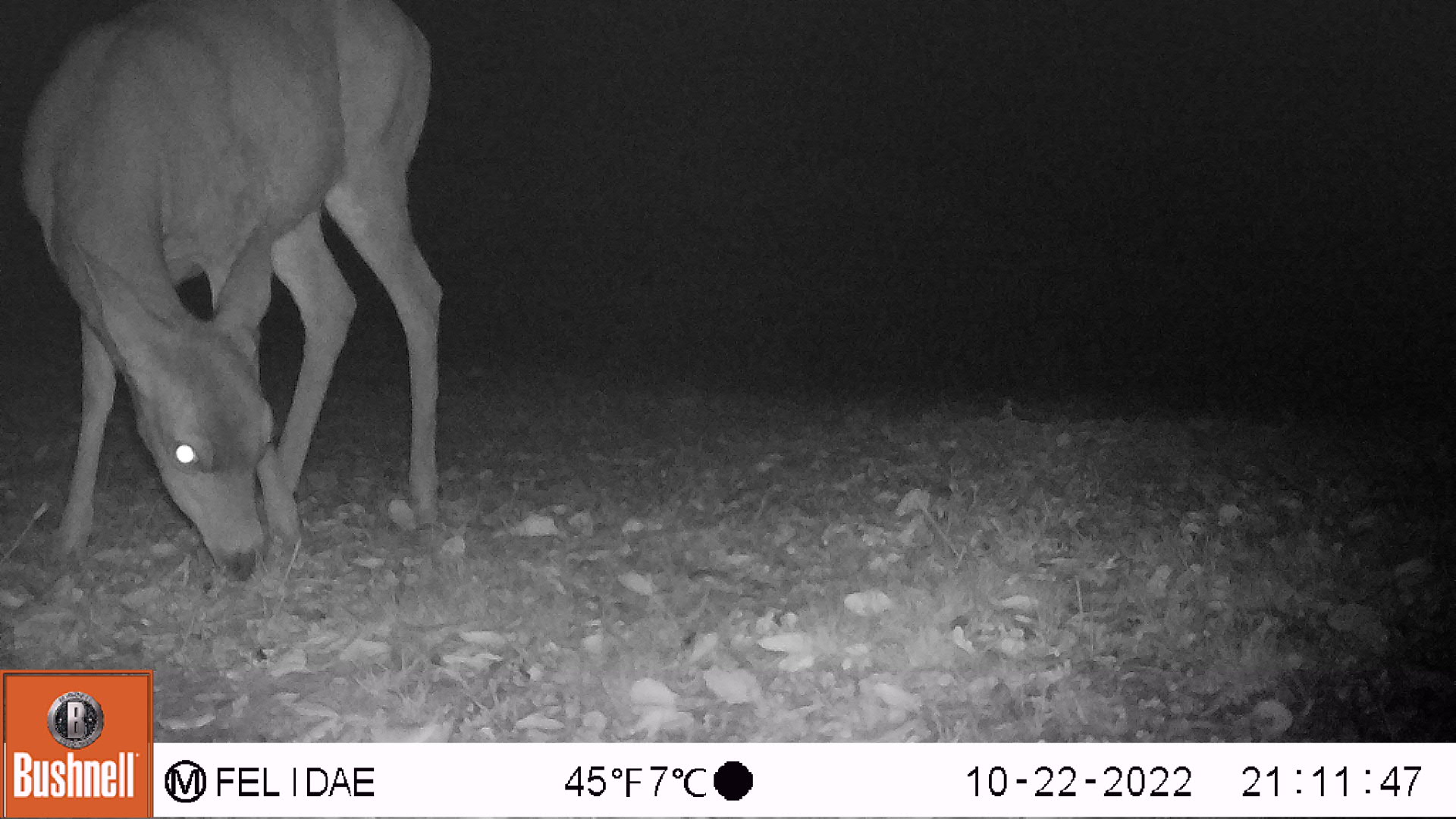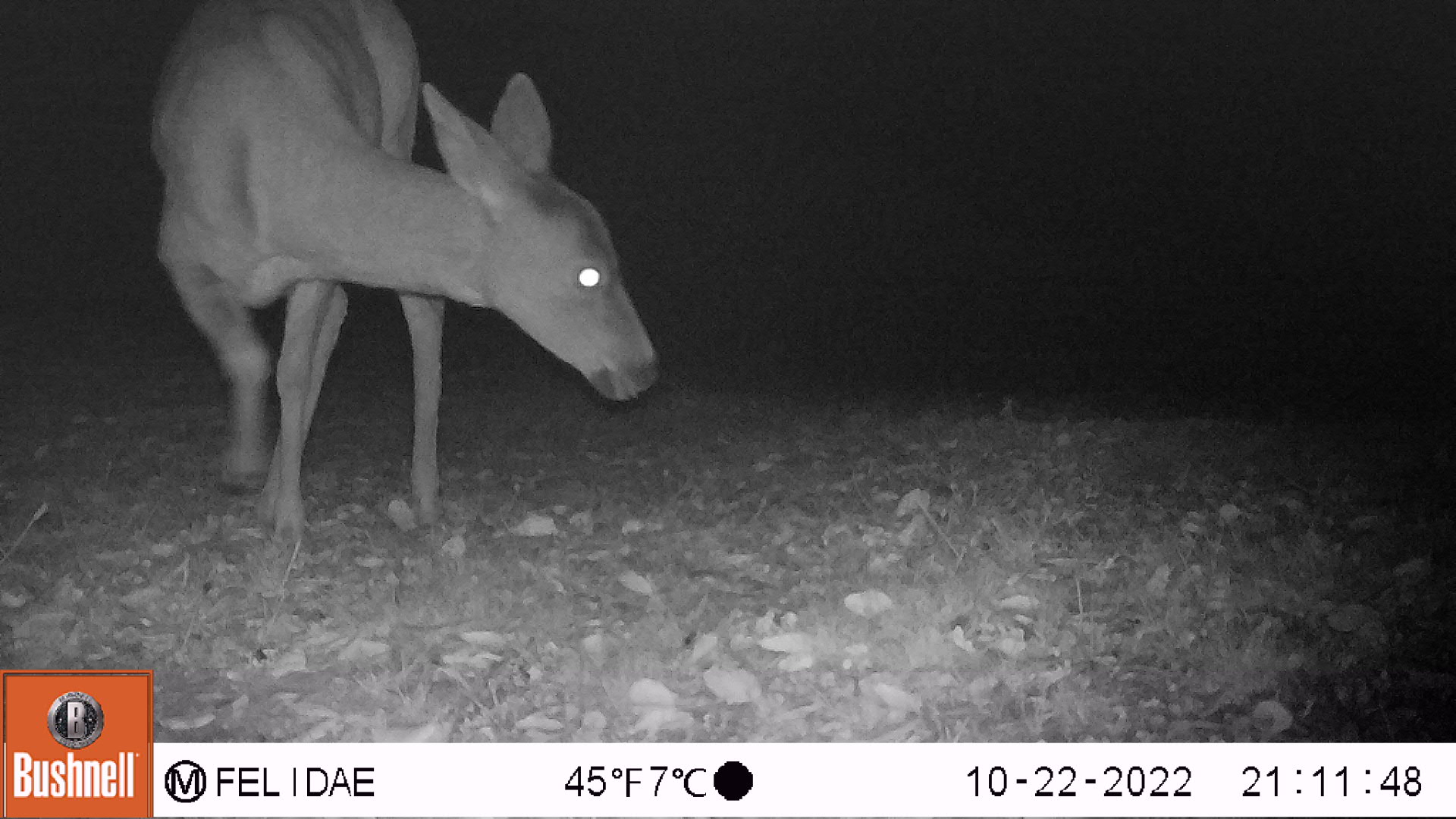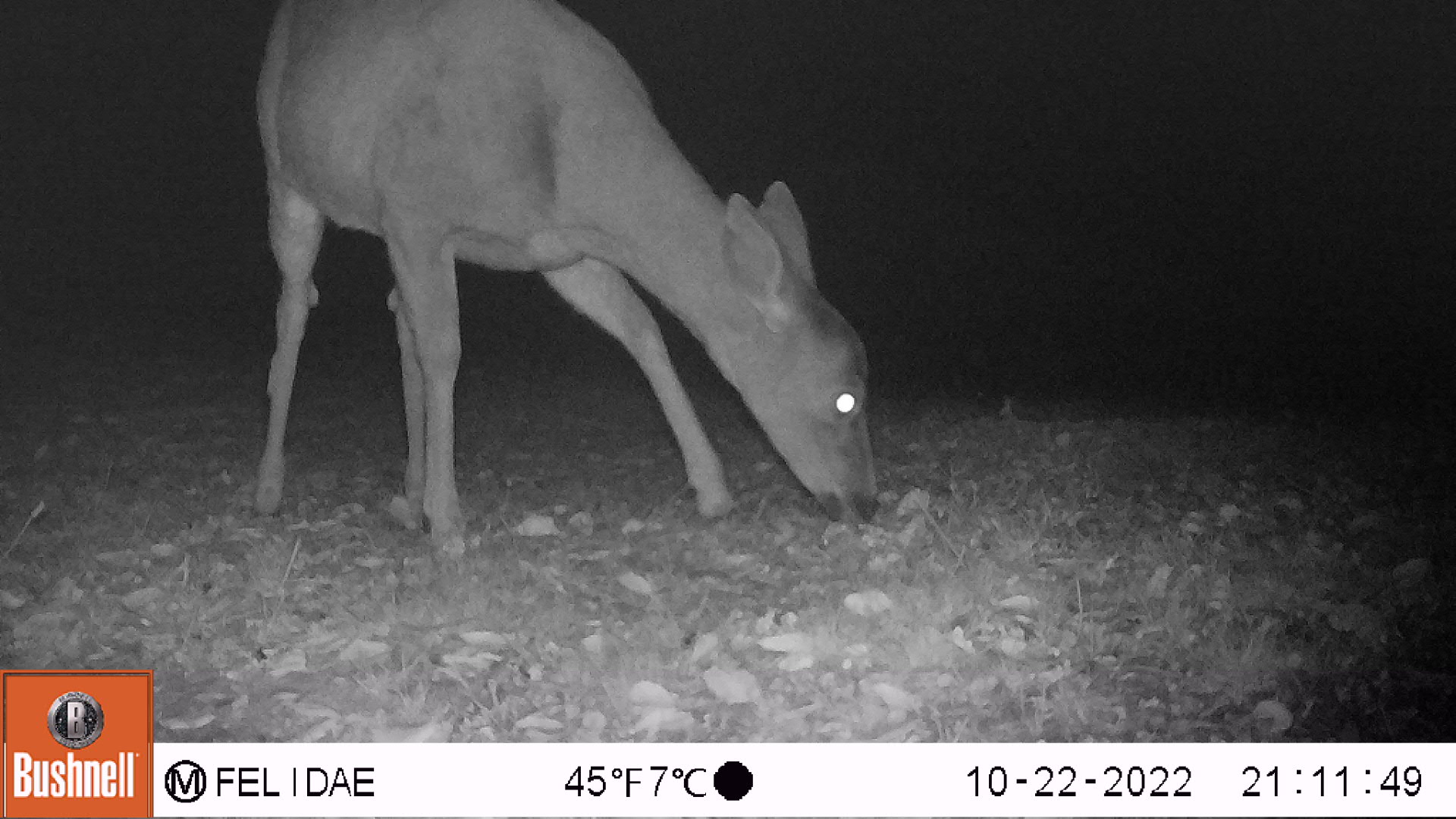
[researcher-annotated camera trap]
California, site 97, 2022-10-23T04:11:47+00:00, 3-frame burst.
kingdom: Animalia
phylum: Chordata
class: Mammalia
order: Artiodactyla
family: Cervidae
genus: Odocoileus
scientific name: Odocoileus hemionus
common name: mule deer